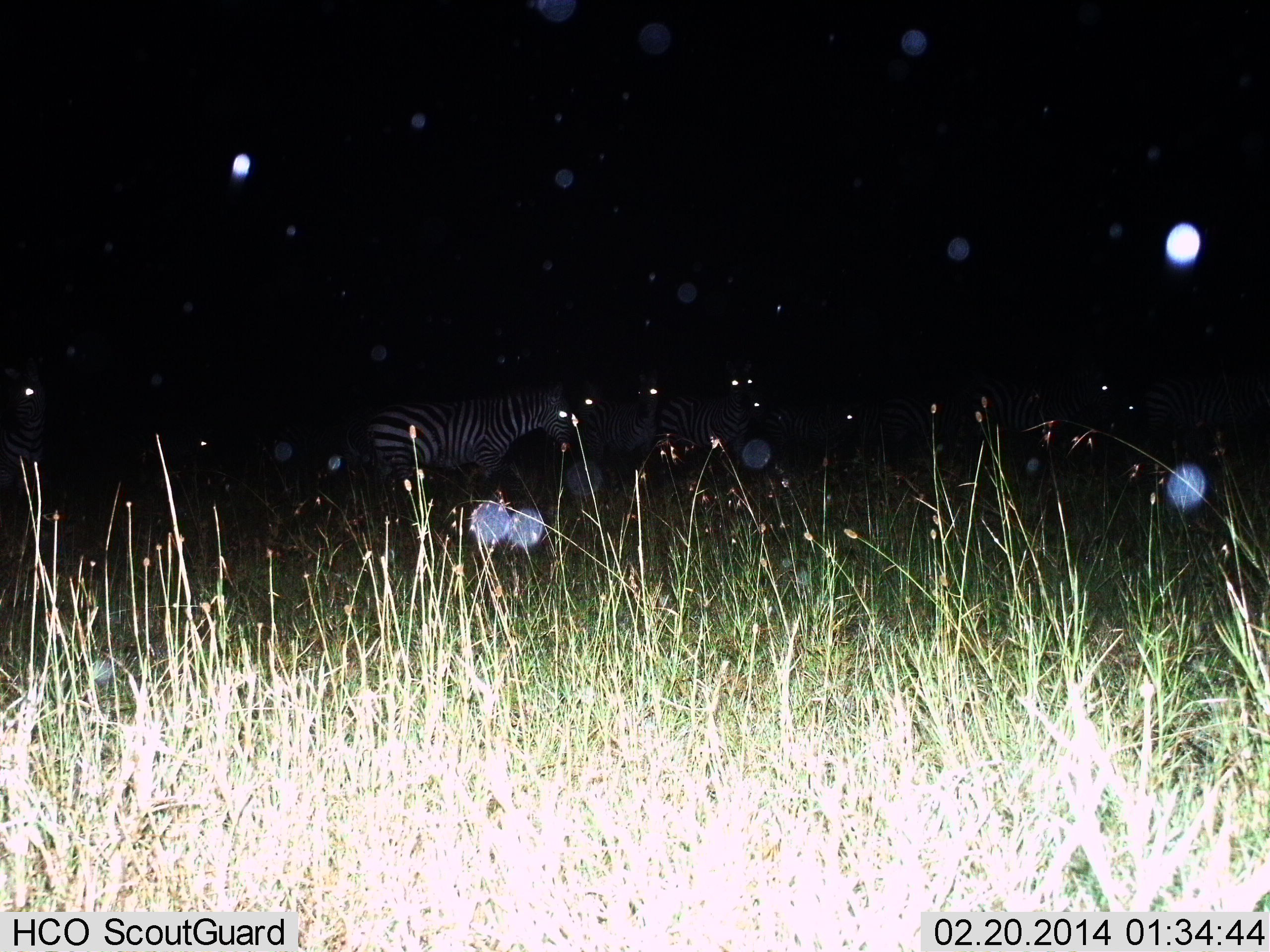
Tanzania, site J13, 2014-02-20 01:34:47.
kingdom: Animalia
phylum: Chordata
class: Mammalia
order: Perissodactyla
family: Equidae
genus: Equus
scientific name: Equus quagga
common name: plains zebra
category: zebra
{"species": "zebra (plains zebra) (Equus quagga)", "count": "9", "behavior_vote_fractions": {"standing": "90%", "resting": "0%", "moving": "10%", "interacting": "0%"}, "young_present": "0%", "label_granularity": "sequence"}